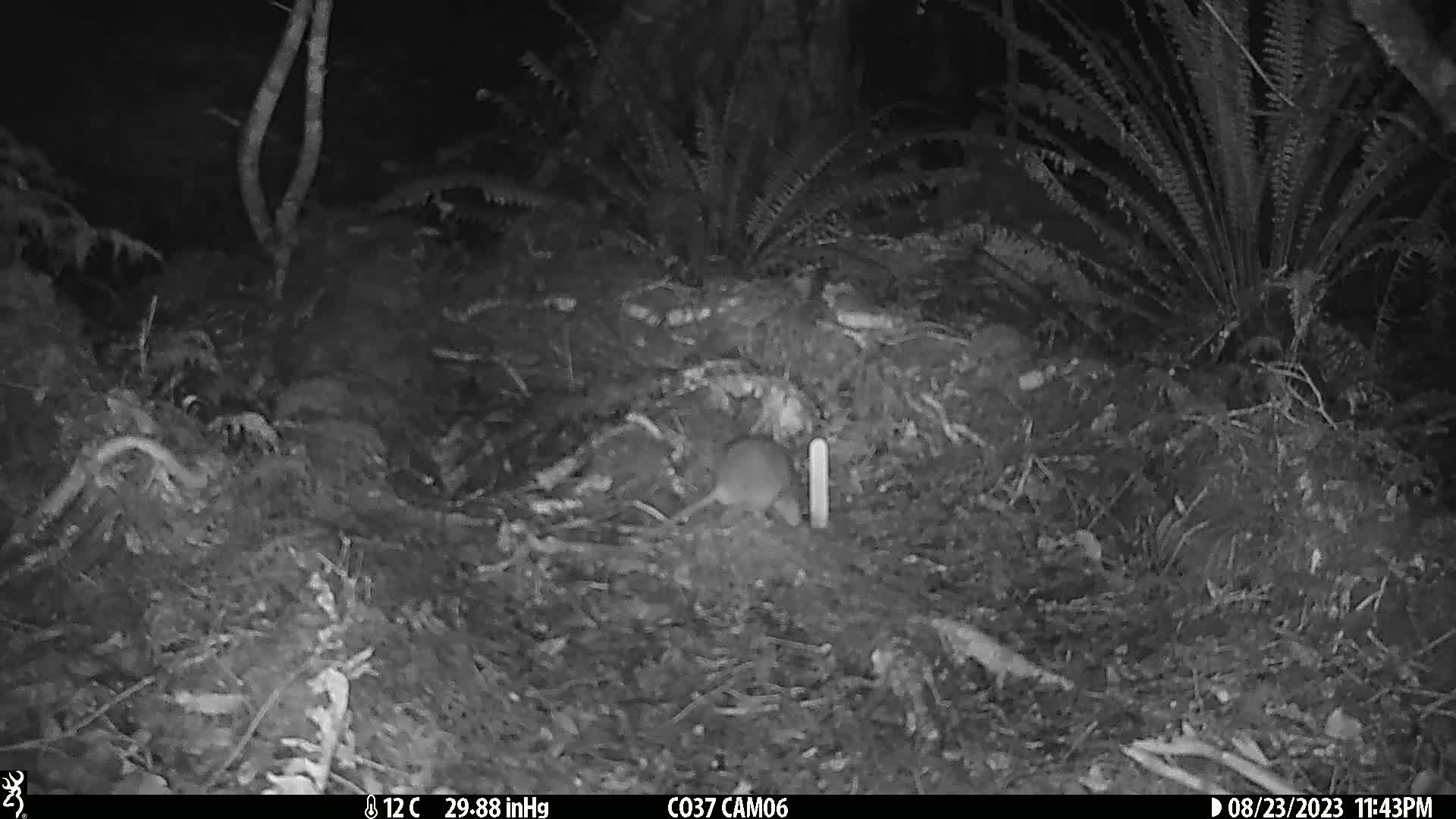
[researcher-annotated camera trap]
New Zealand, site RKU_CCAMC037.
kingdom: Animalia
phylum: Chordata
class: Mammalia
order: Rodentia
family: Muridae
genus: Rattus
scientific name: Rattus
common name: rat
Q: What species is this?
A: Rat (Rattus).